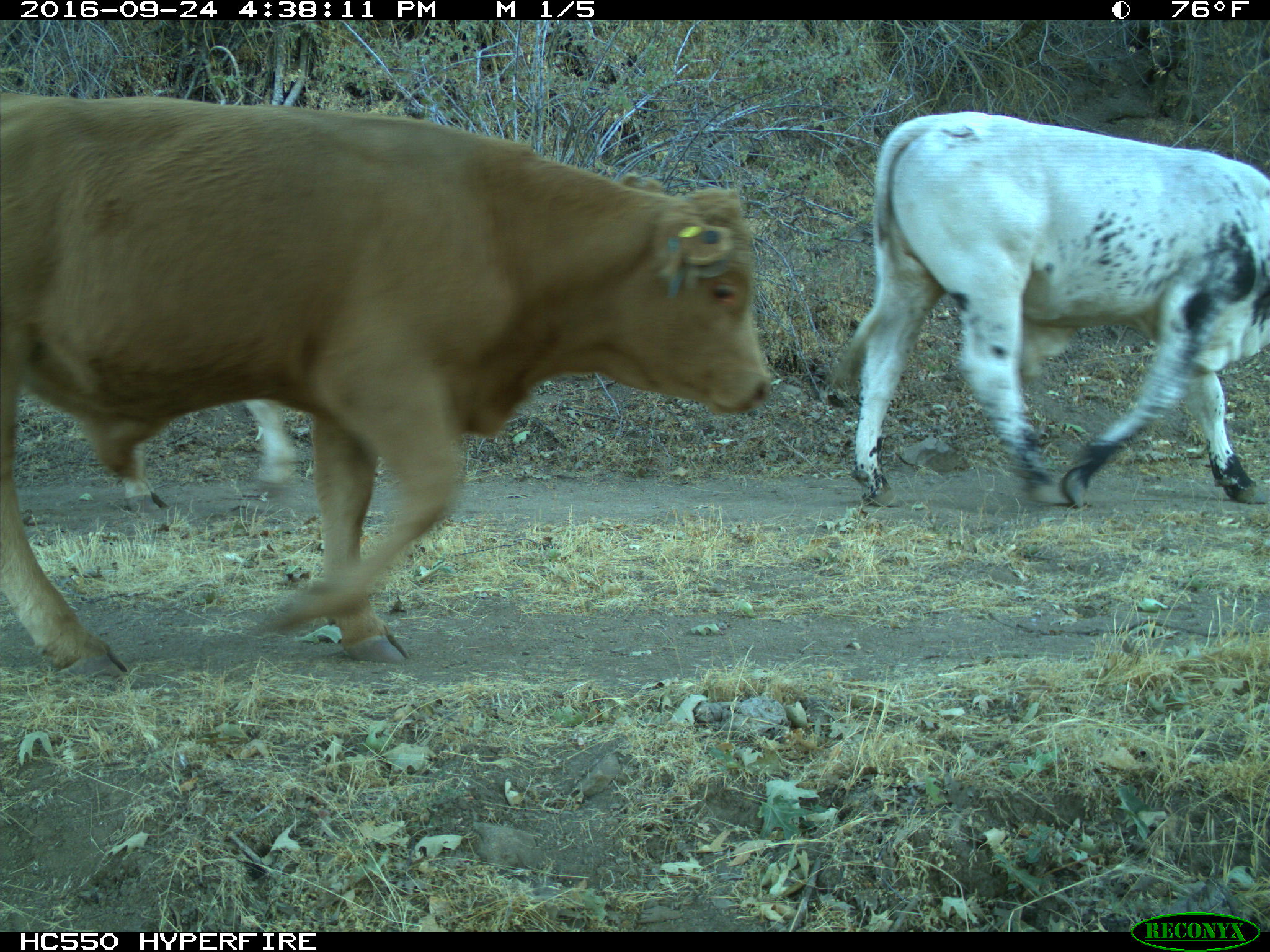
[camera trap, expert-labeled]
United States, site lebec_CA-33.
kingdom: Animalia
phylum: Chordata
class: Mammalia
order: Artiodactyla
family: Bovidae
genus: Bos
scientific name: Bos taurus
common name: domestic cow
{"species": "Bos taurus (domestic cow)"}